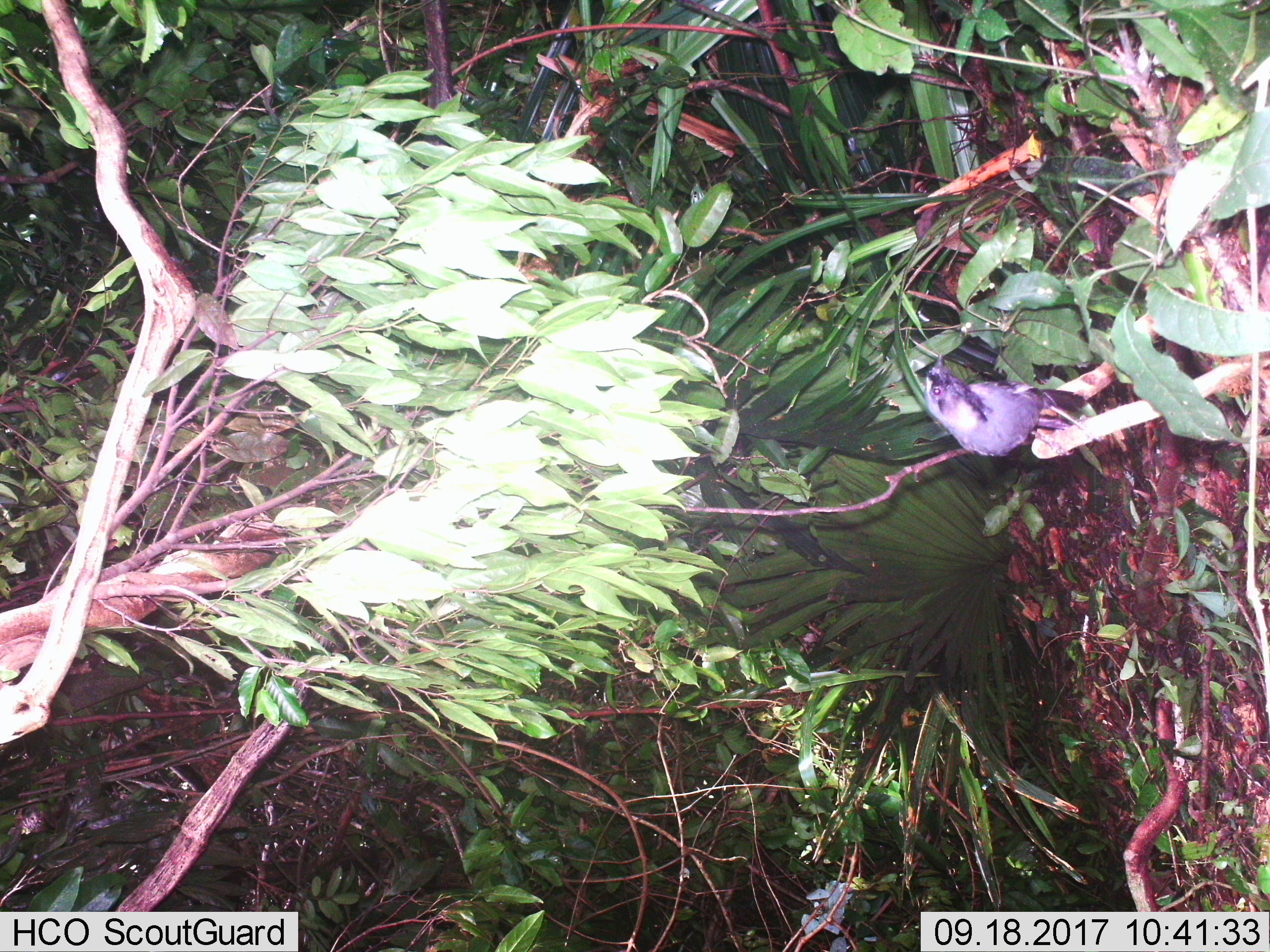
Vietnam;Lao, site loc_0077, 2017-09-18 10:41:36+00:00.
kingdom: Animalia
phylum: Chordata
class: Aves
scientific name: Aves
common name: bird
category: unidentified bird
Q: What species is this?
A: Unidentified bird (bird) (Aves).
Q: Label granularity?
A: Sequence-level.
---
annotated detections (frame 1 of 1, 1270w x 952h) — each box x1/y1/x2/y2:
unidentified bird: 923/353/1085/457